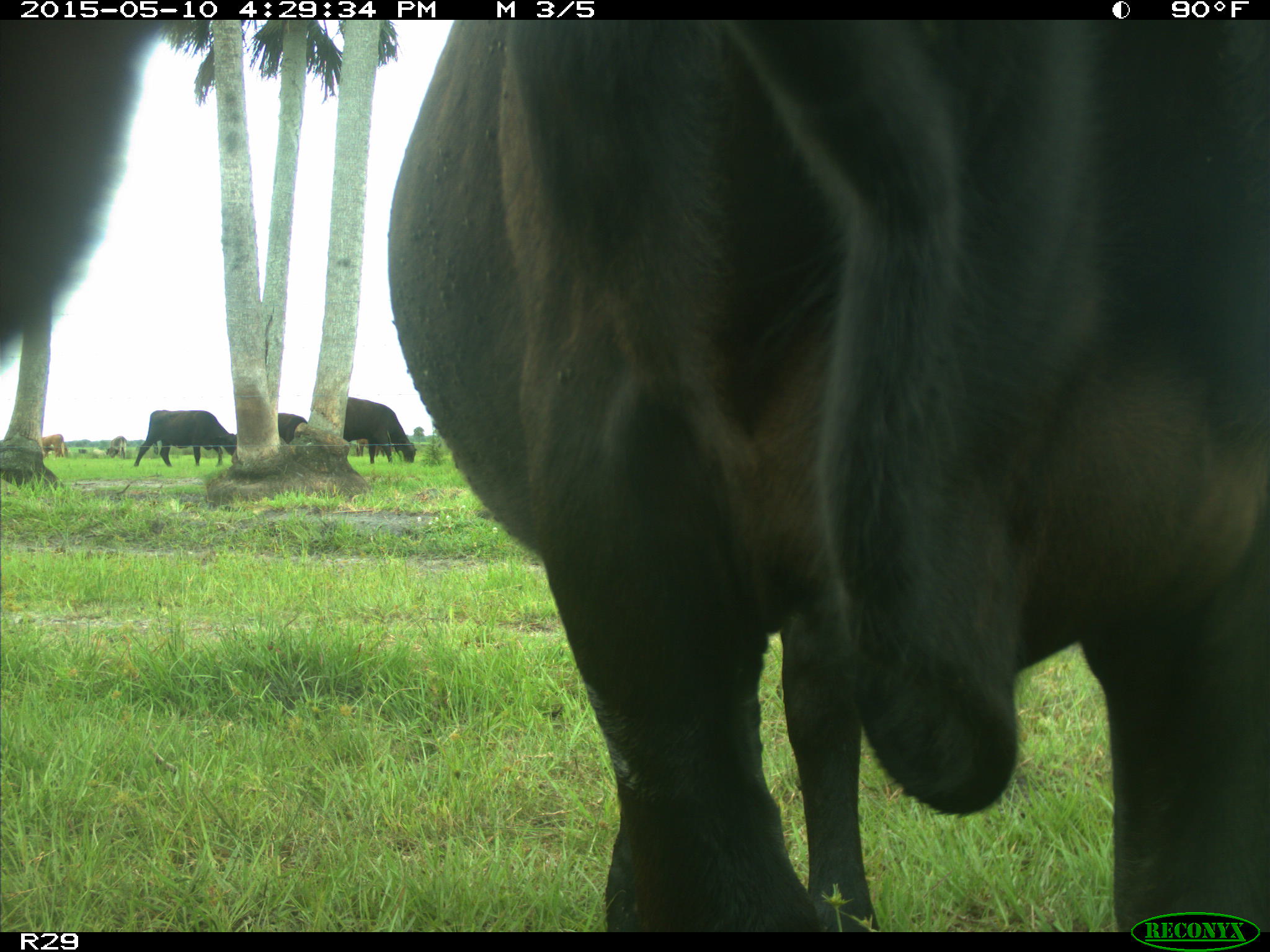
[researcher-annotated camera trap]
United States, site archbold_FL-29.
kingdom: Animalia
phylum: Chordata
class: Mammalia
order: Artiodactyla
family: Bovidae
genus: Bos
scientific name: Bos taurus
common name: domestic cow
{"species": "Bos taurus (domestic cow)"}